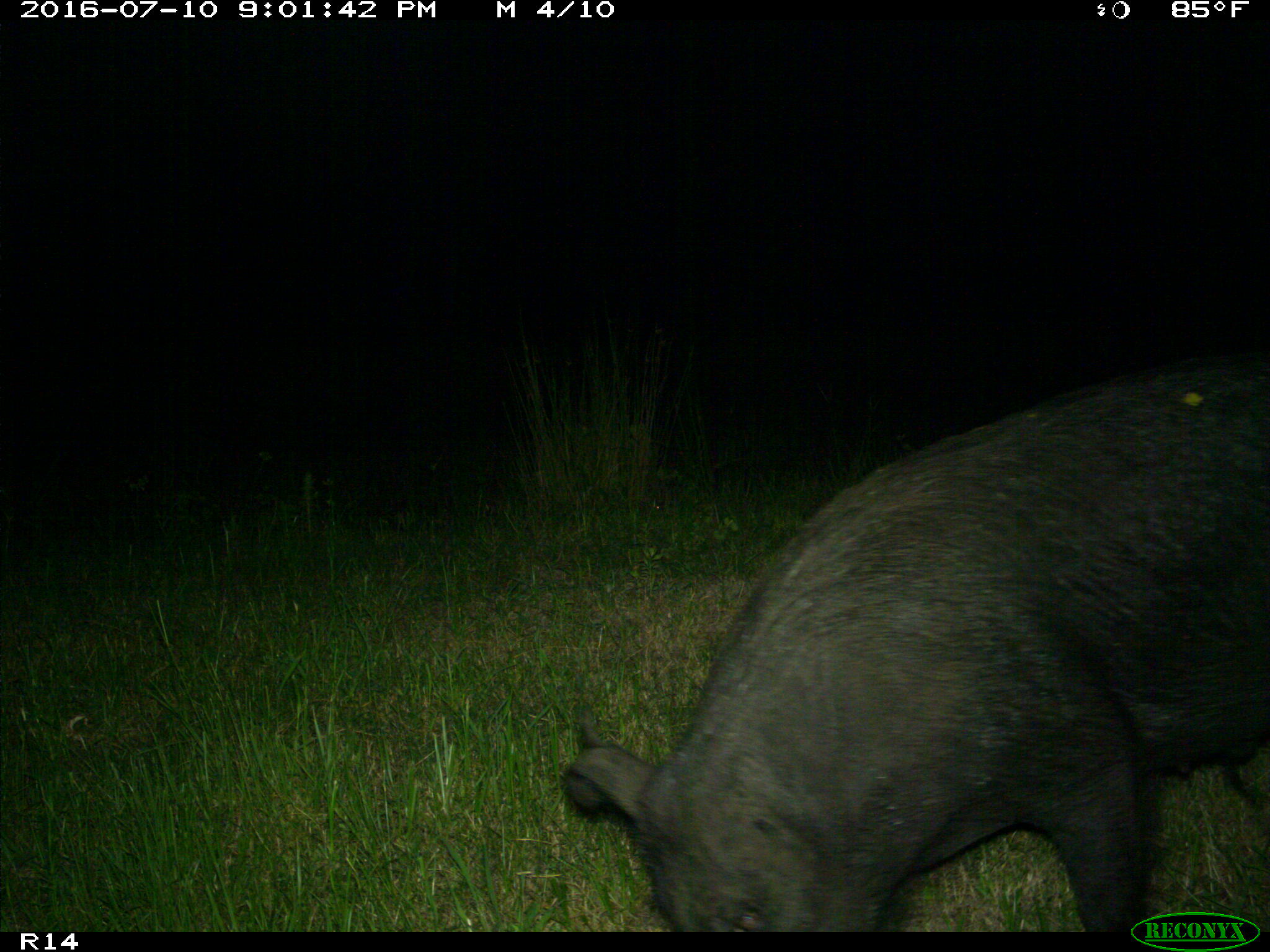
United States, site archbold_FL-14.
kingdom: Animalia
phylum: Chordata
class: Mammalia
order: Artiodactyla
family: Suidae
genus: Sus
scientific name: Sus scrofa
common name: wild boar